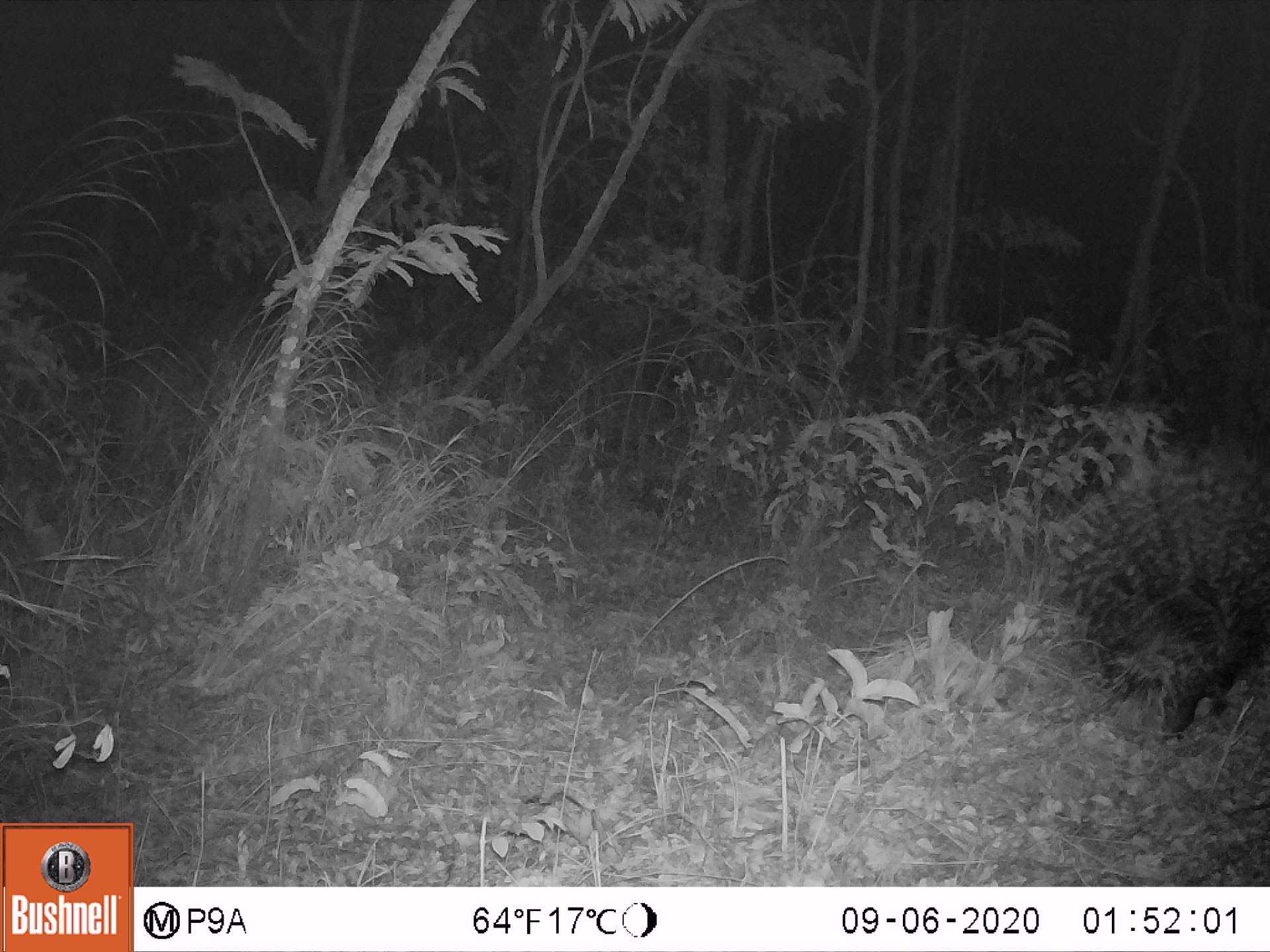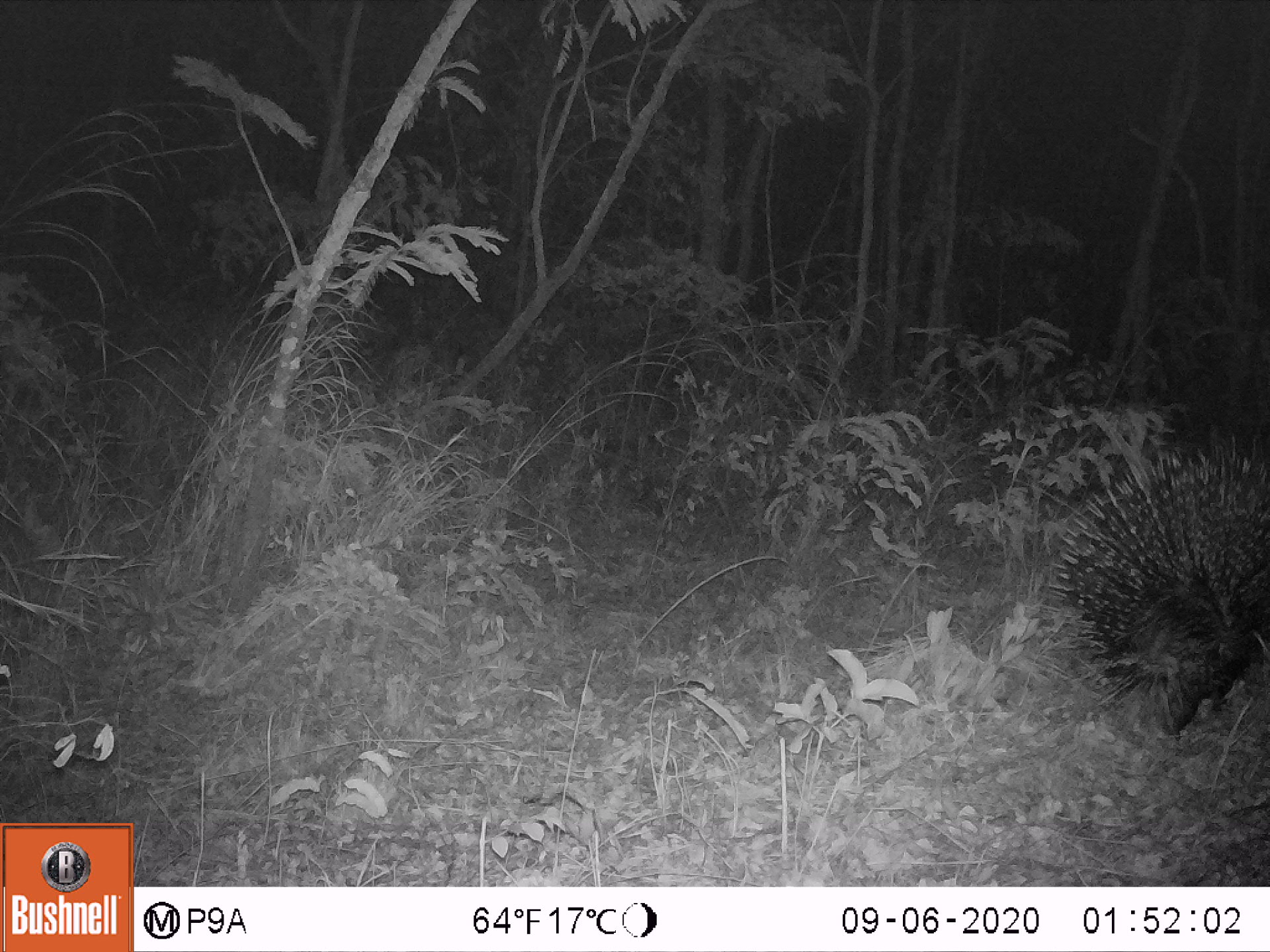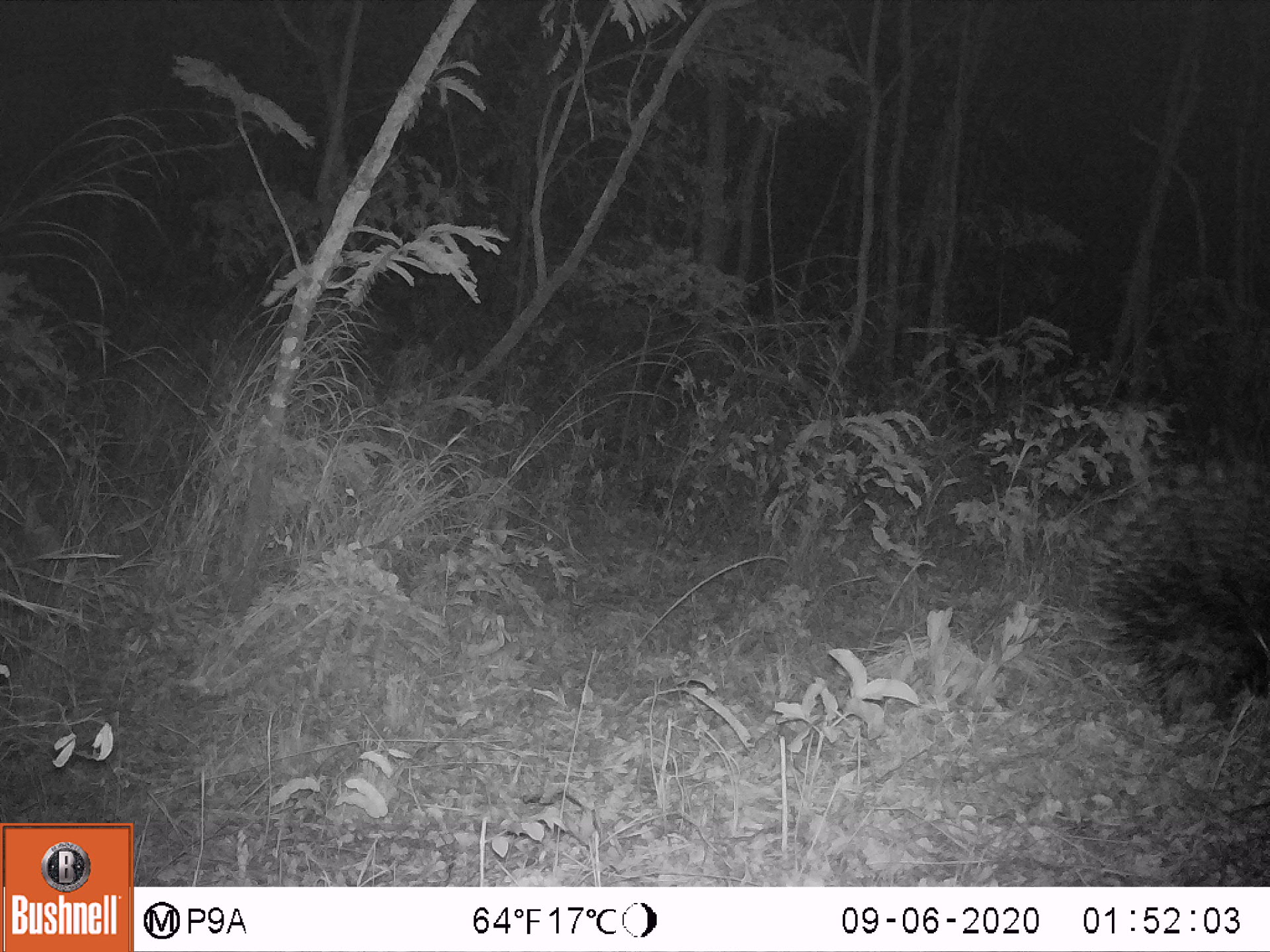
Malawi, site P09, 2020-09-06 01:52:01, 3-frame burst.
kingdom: Animalia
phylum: Chordata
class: Mammalia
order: Rodentia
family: Hystricidae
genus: Hystrix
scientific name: Hystrix africaeaustralis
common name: cape porcupine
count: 1